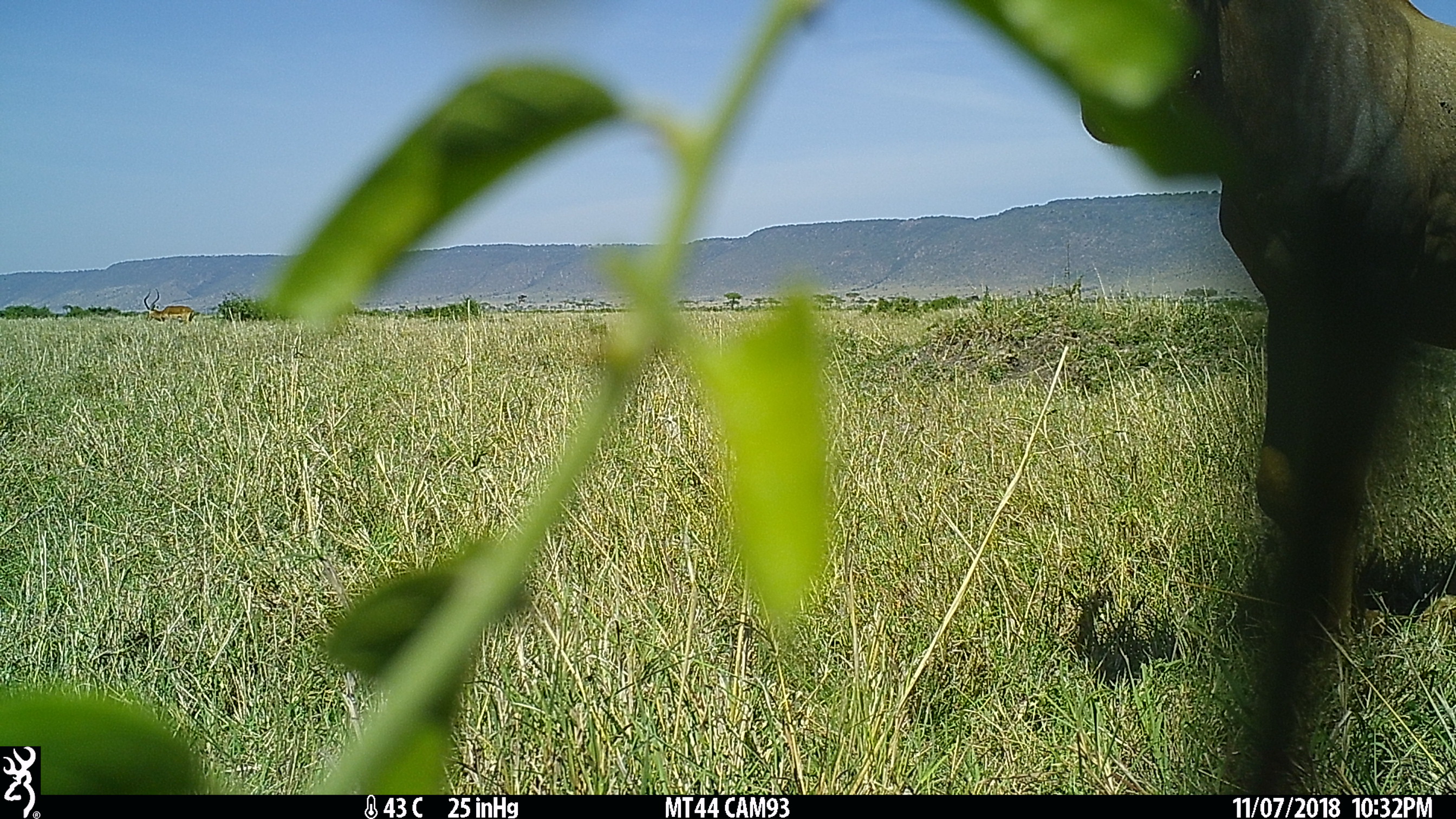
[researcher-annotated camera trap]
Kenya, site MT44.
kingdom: Animalia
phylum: Chordata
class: Mammalia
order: Artiodactyla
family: Bovidae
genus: Connochaetes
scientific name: Connochaetes taurinus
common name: blue wildebeest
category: wildebeest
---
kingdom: Animalia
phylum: Chordata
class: Mammalia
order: Artiodactyla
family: Bovidae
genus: Aepyceros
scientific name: Aepyceros melampus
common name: impala